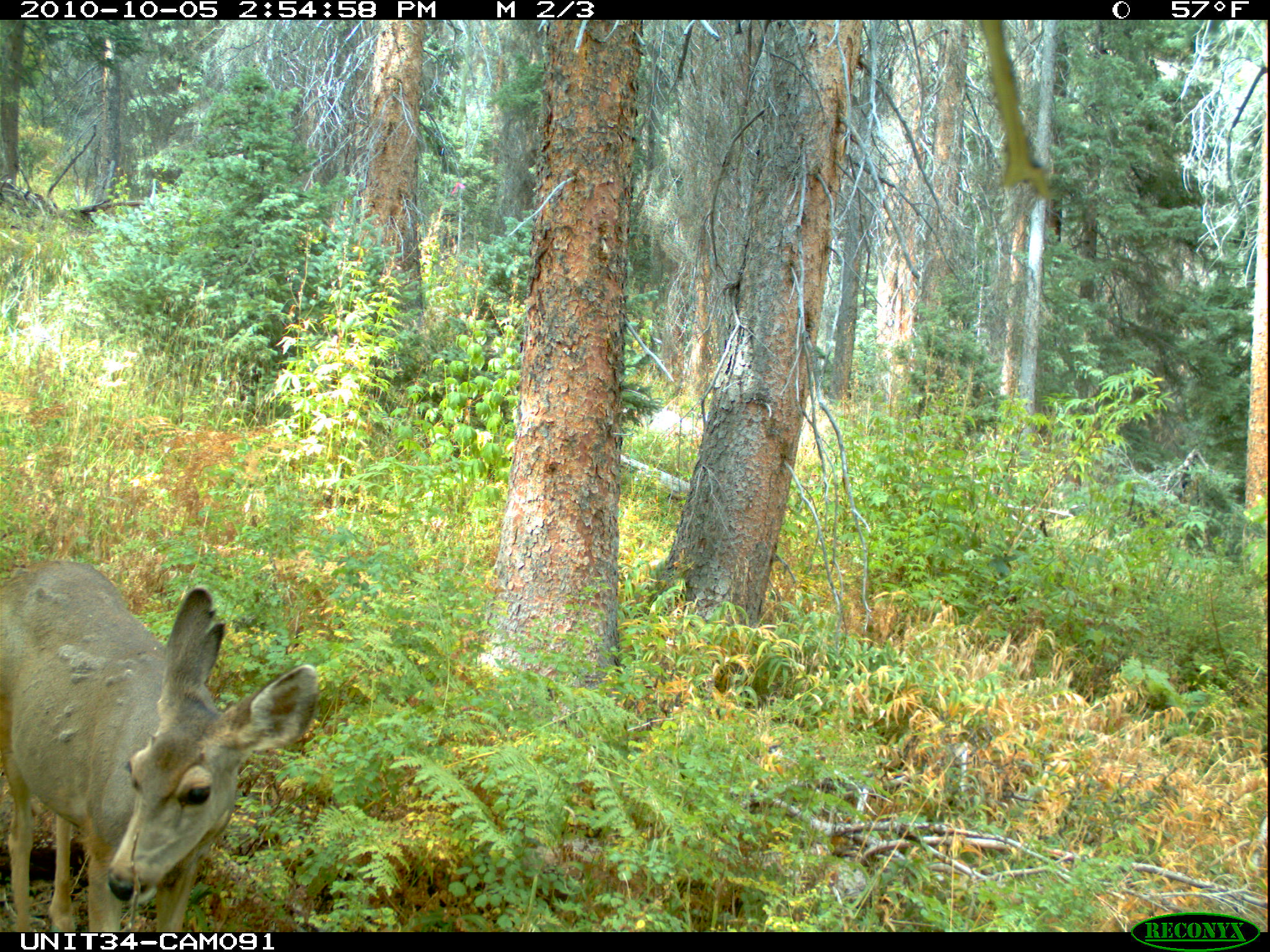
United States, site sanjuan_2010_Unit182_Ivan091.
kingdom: Animalia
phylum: Chordata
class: Mammalia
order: Artiodactyla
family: Cervidae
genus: Odocoileus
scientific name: Odocoileus hemionus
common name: mule deer